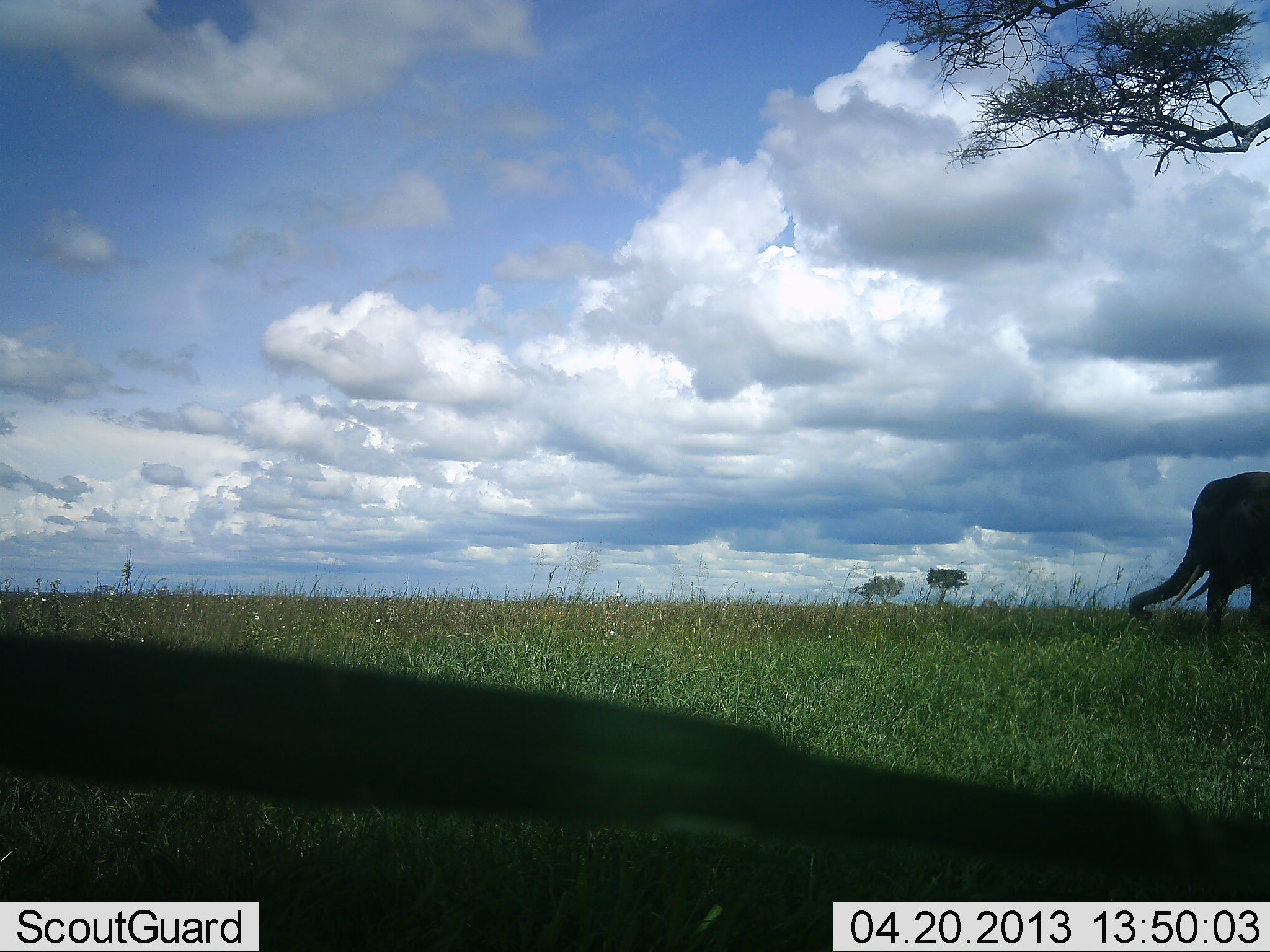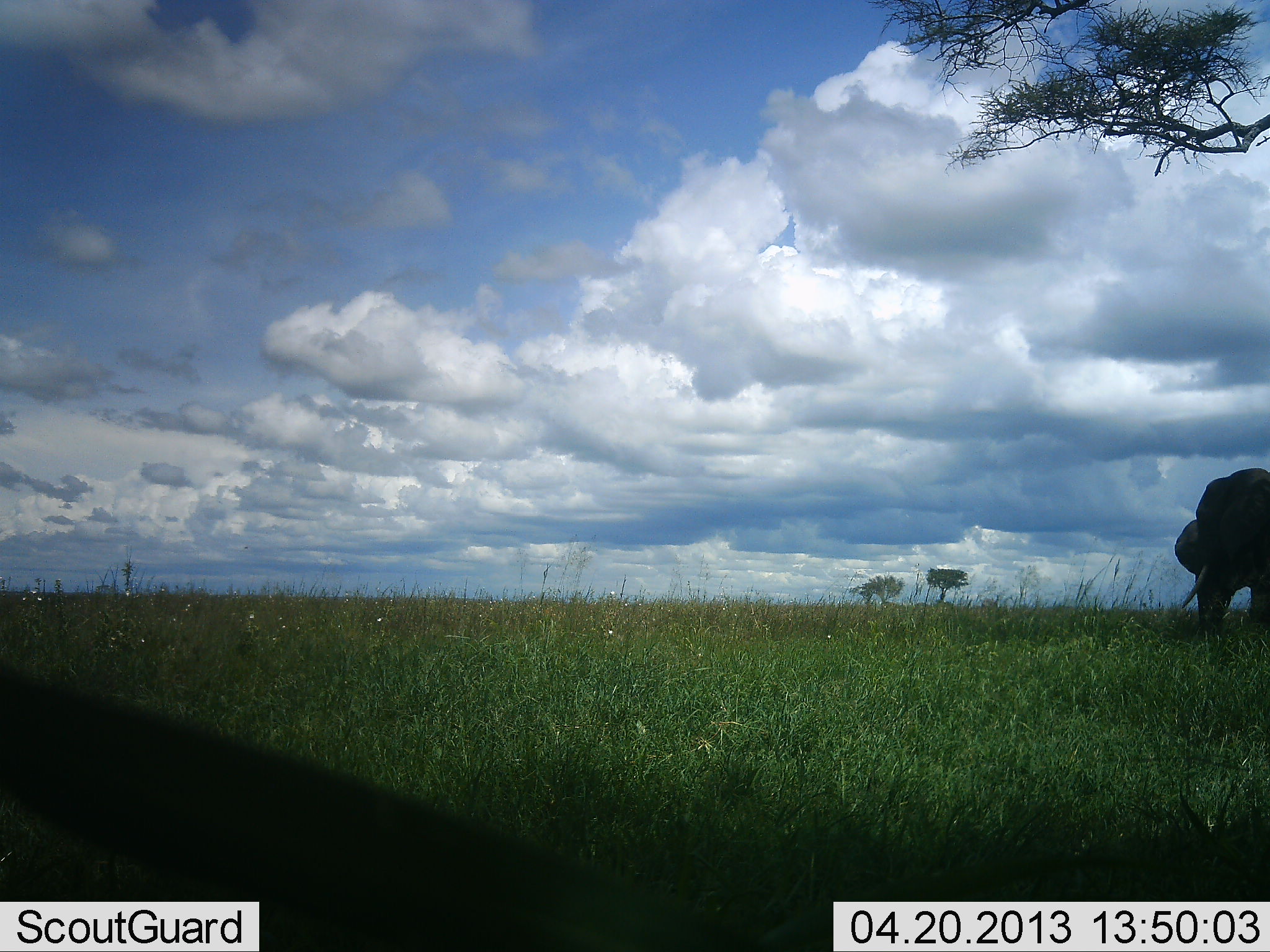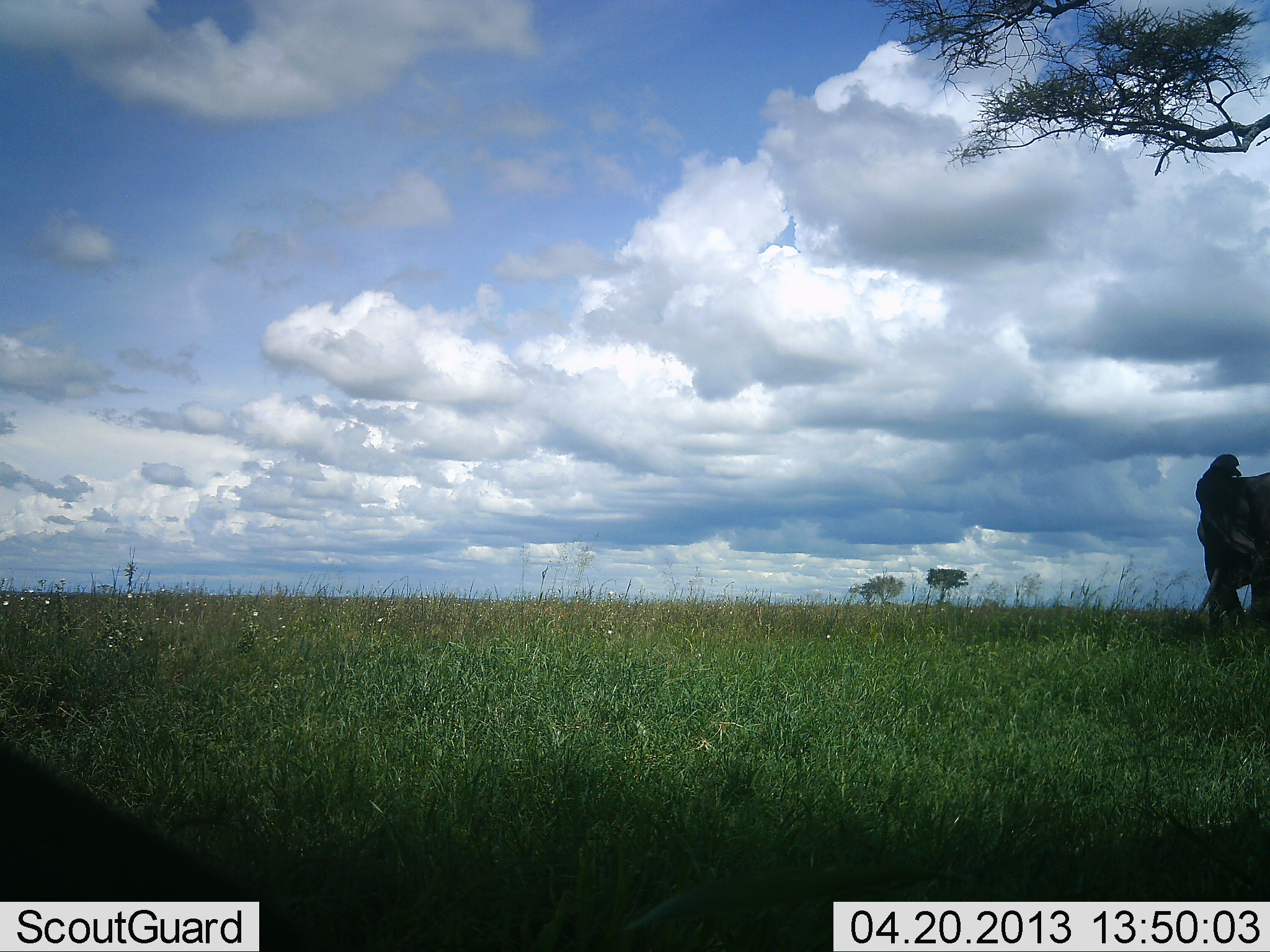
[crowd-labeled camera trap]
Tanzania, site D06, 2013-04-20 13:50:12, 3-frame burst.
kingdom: Animalia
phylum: Chordata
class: Mammalia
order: Proboscidea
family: Elephantidae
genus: Loxodonta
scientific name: Loxodonta africana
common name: african bush elephant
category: elephant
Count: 1.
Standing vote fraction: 53%.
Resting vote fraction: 7%.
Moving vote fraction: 13%.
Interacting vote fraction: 7%.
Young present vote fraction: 0%.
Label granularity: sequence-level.